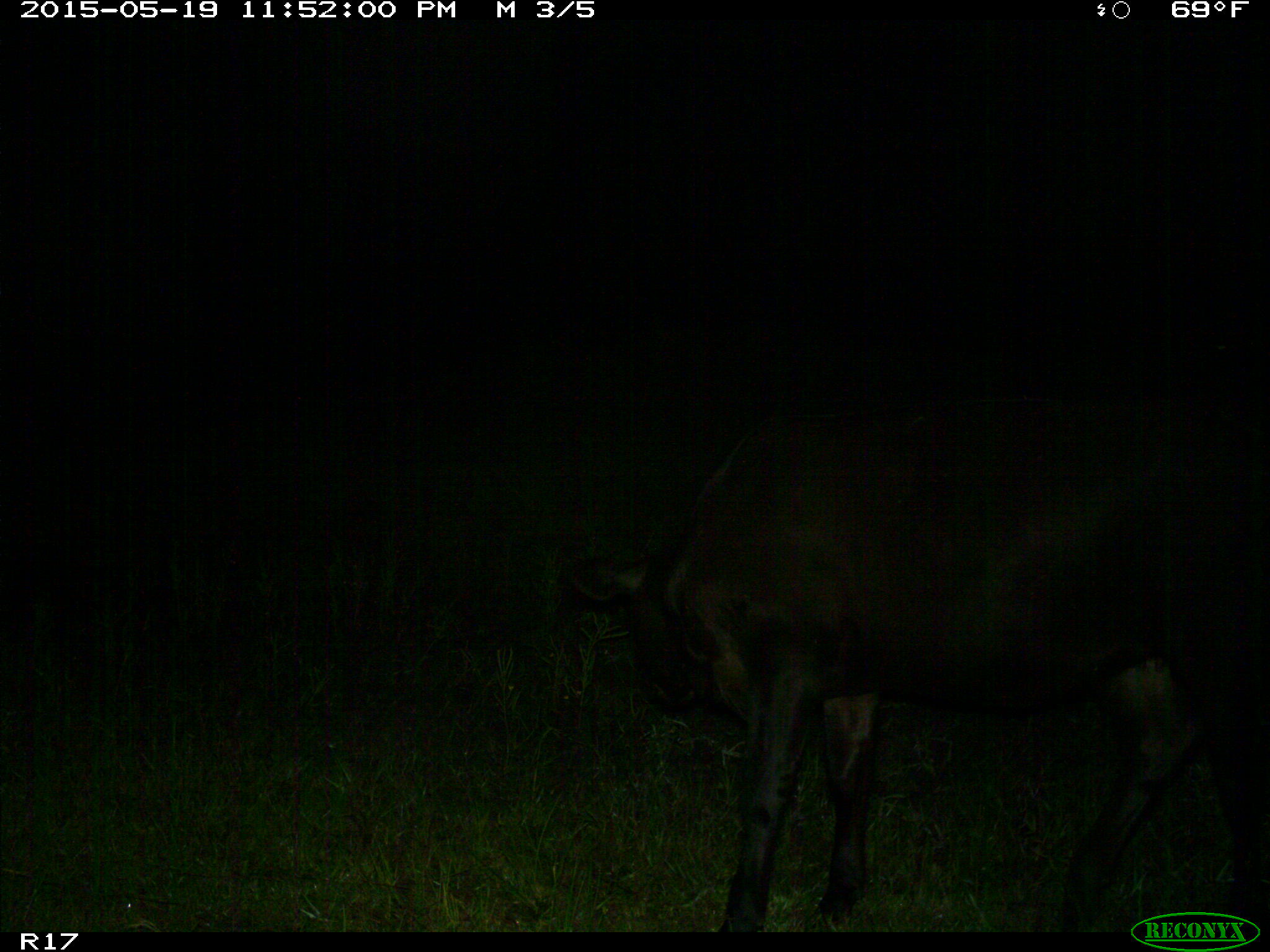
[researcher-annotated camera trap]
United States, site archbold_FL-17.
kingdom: Animalia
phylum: Chordata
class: Mammalia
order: Artiodactyla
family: Bovidae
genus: Bos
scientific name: Bos taurus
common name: domestic cow